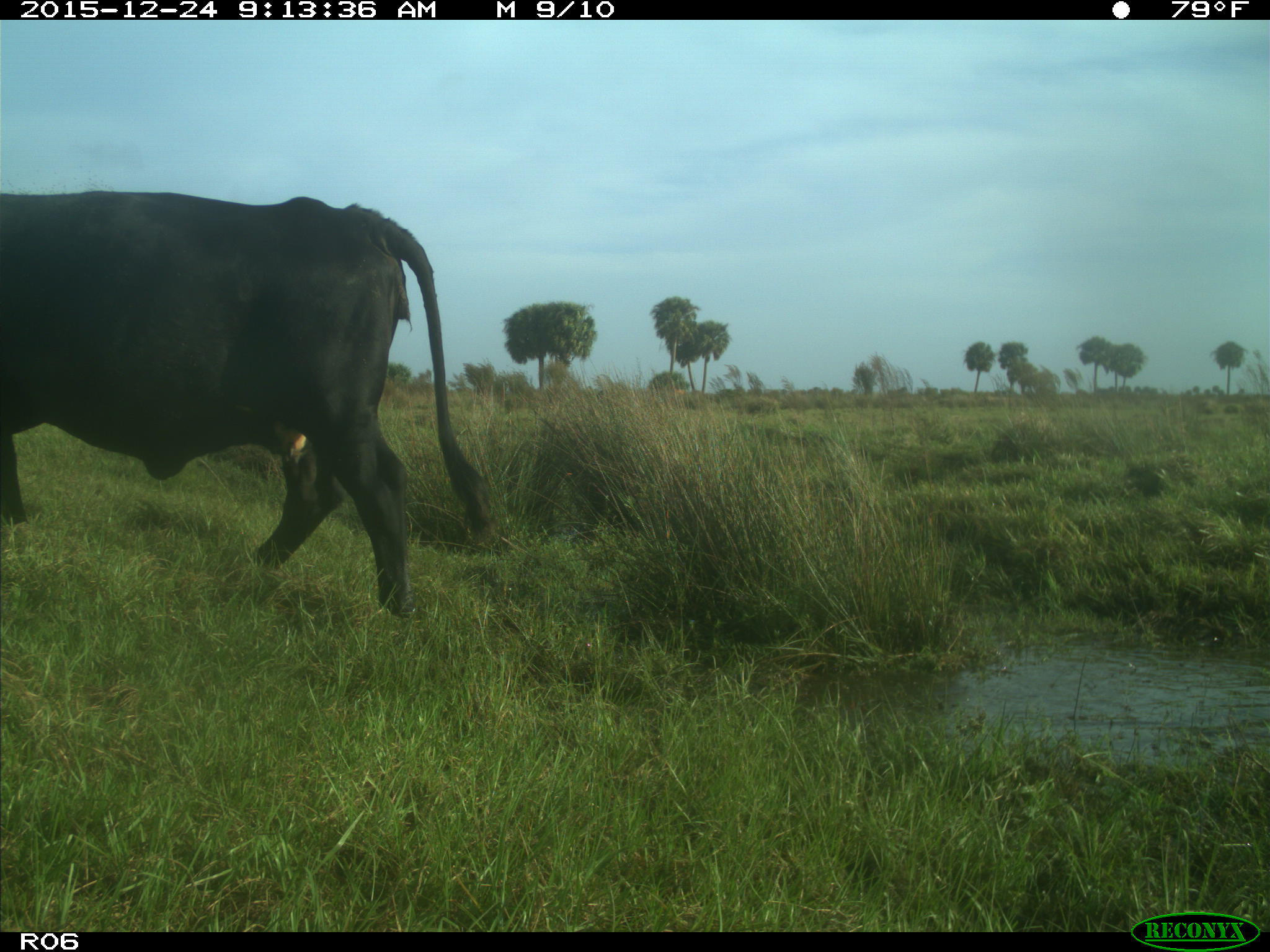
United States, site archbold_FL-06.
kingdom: Animalia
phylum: Chordata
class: Mammalia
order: Artiodactyla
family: Bovidae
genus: Bos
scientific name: Bos taurus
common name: domestic cow